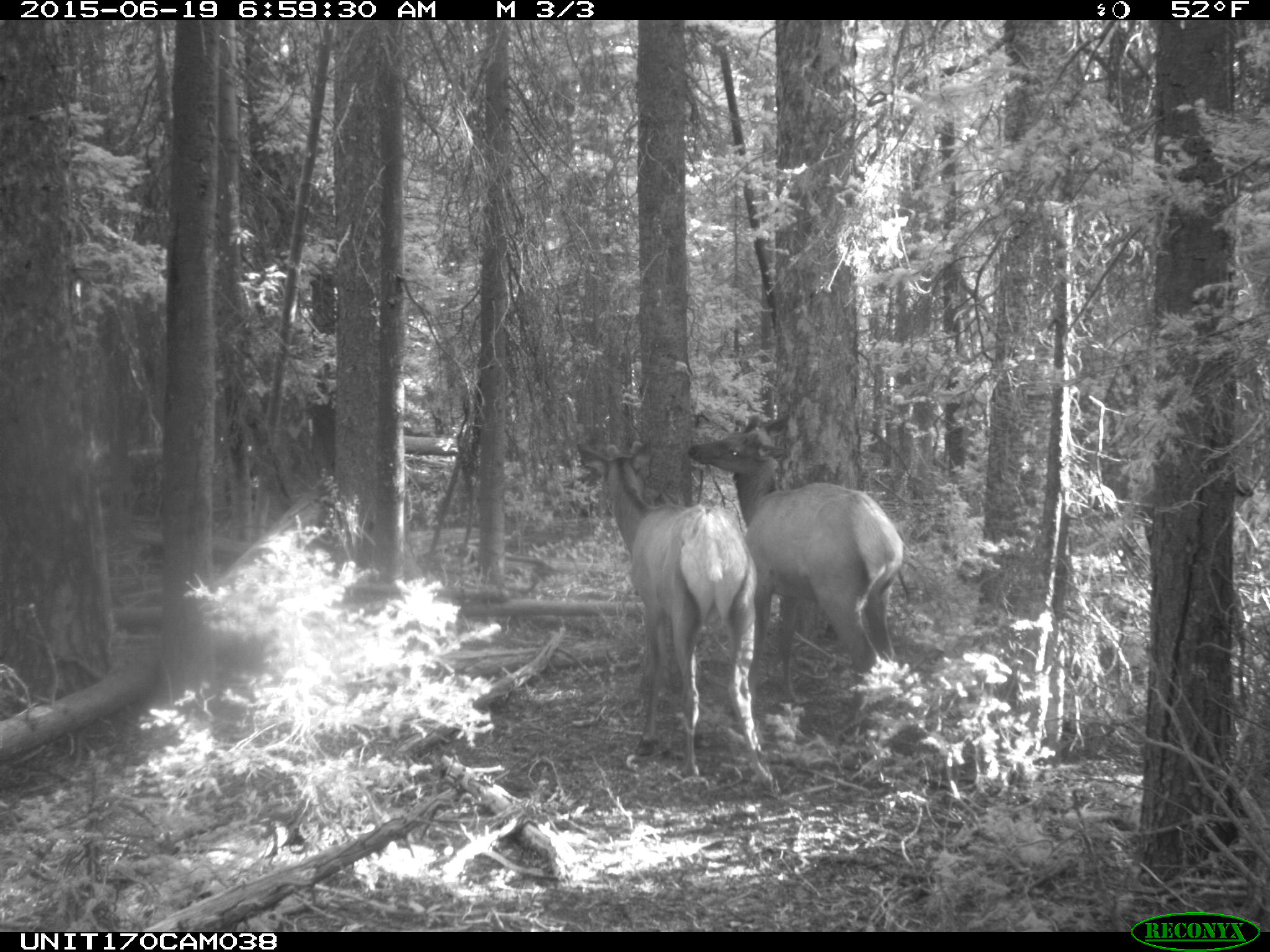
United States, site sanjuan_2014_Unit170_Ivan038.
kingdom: Animalia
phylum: Chordata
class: Mammalia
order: Artiodactyla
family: Cervidae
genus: Cervus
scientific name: Cervus elaphus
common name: red deer